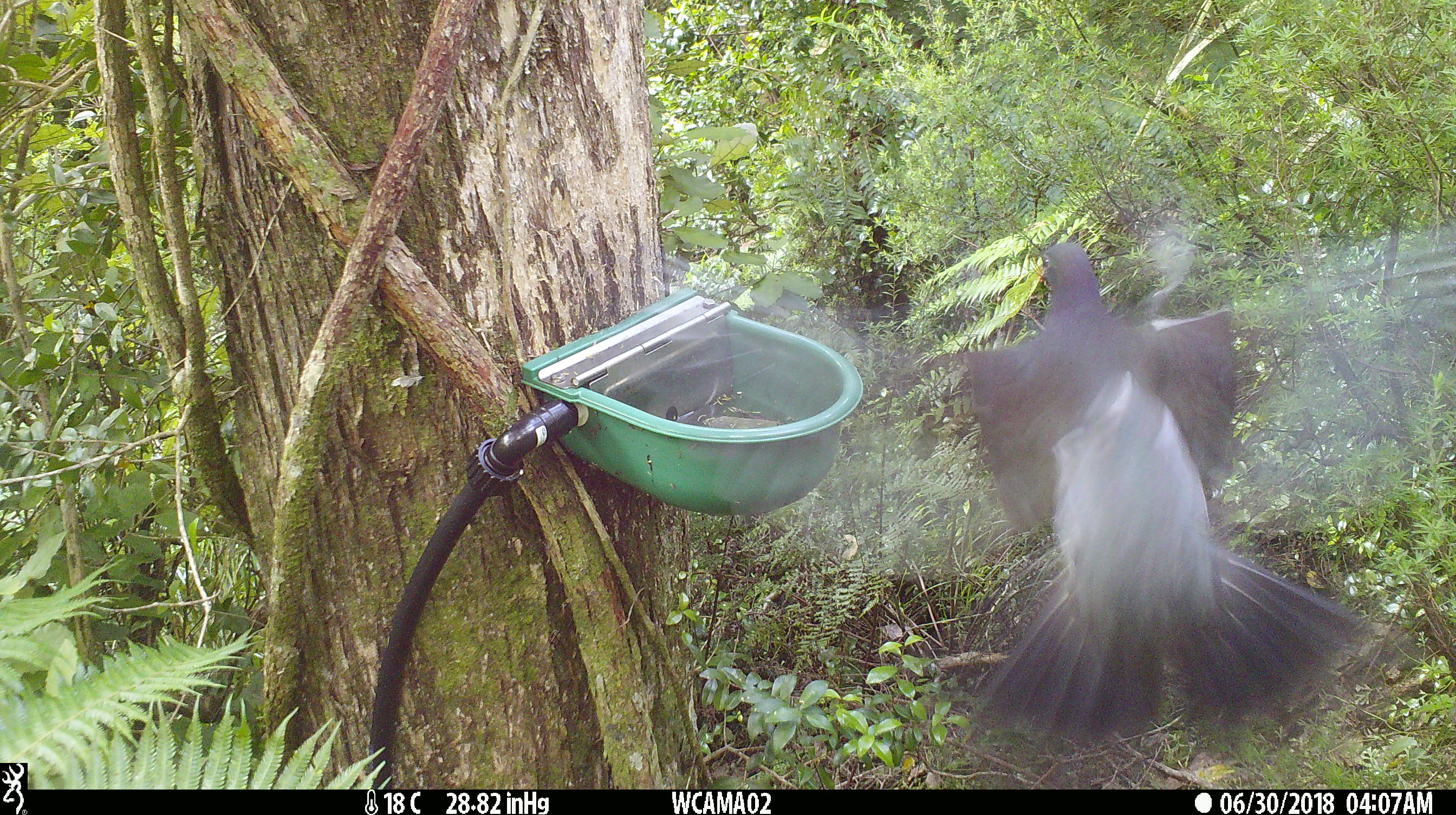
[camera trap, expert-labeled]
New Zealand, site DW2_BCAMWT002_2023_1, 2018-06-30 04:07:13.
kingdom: Animalia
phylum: Chordata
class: Aves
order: Columbiformes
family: Columbidae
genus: Hemiphaga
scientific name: Hemiphaga novaeseelandiae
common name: new zealand pigeon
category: kereru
Kereru (new zealand pigeon) (Hemiphaga novaeseelandiae).